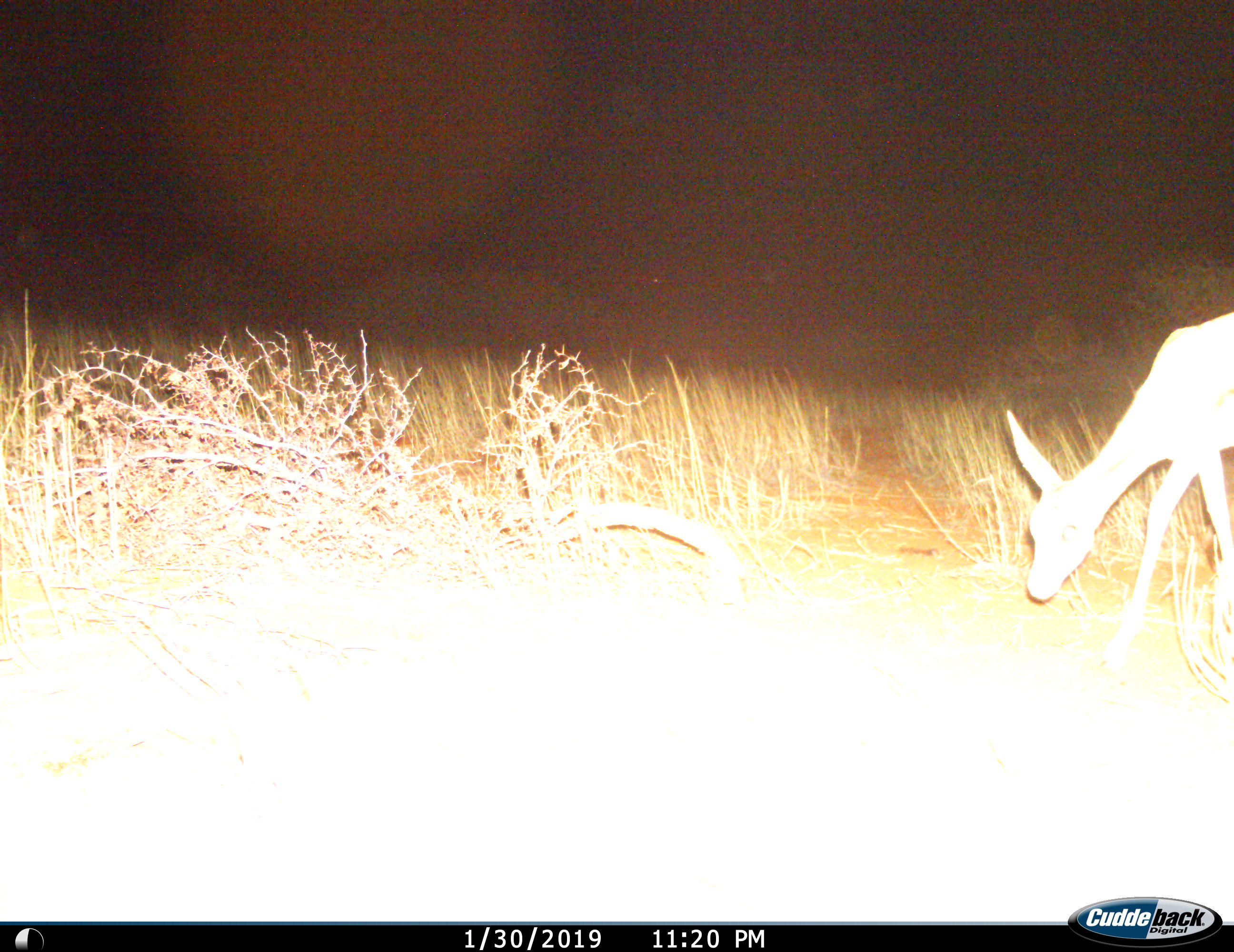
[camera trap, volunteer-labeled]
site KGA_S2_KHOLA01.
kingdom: Animalia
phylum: Chordata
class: Mammalia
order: Artiodactyla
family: Bovidae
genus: Antidorcas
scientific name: Antidorcas marsupialis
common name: springbok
Springbok (Antidorcas marsupialis), count 1. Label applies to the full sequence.